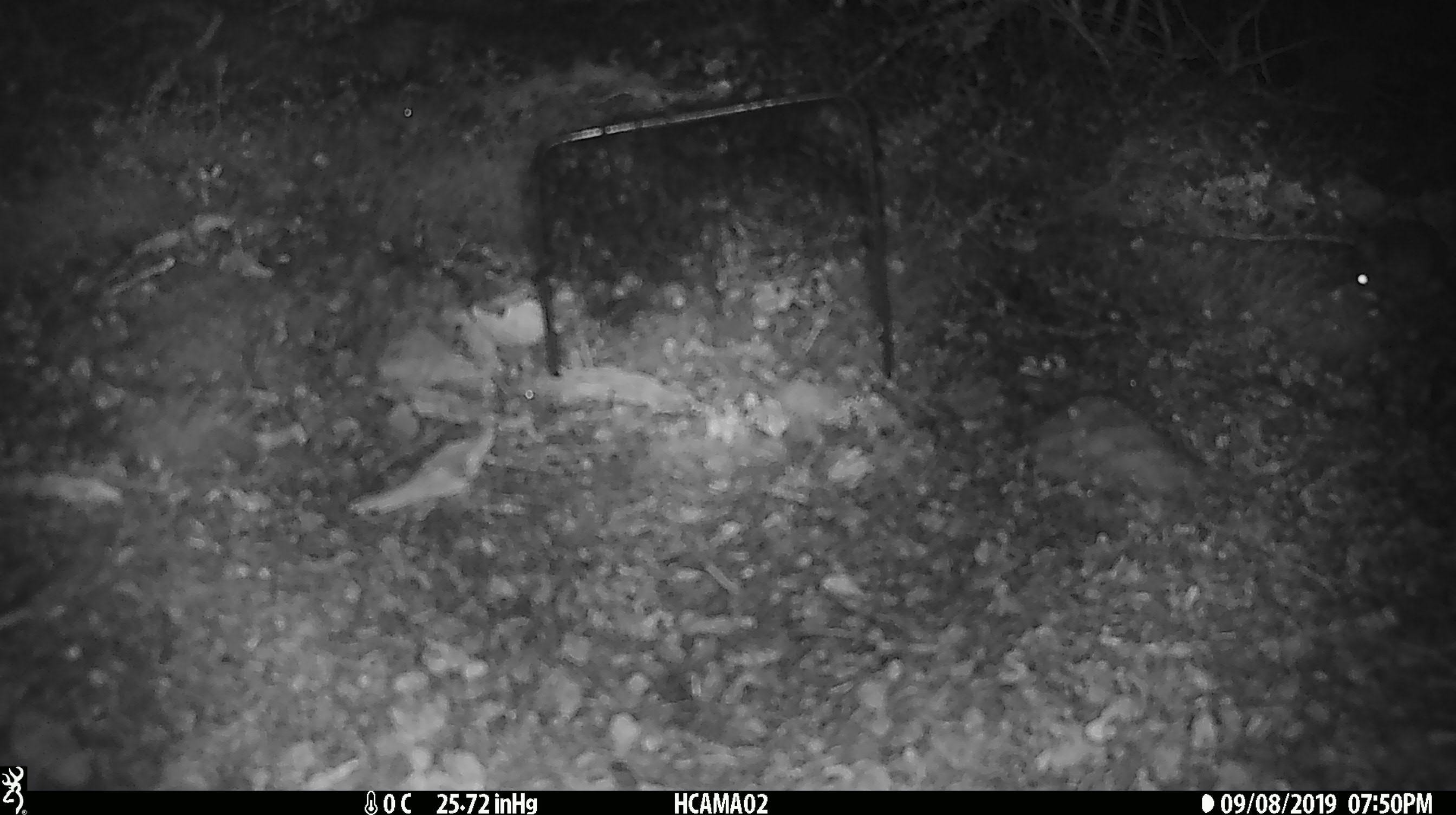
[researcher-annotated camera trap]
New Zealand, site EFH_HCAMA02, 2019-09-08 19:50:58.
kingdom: Animalia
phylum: Chordata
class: Mammalia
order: Rodentia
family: Muridae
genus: Mus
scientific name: Mus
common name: mouse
Mouse (Mus).